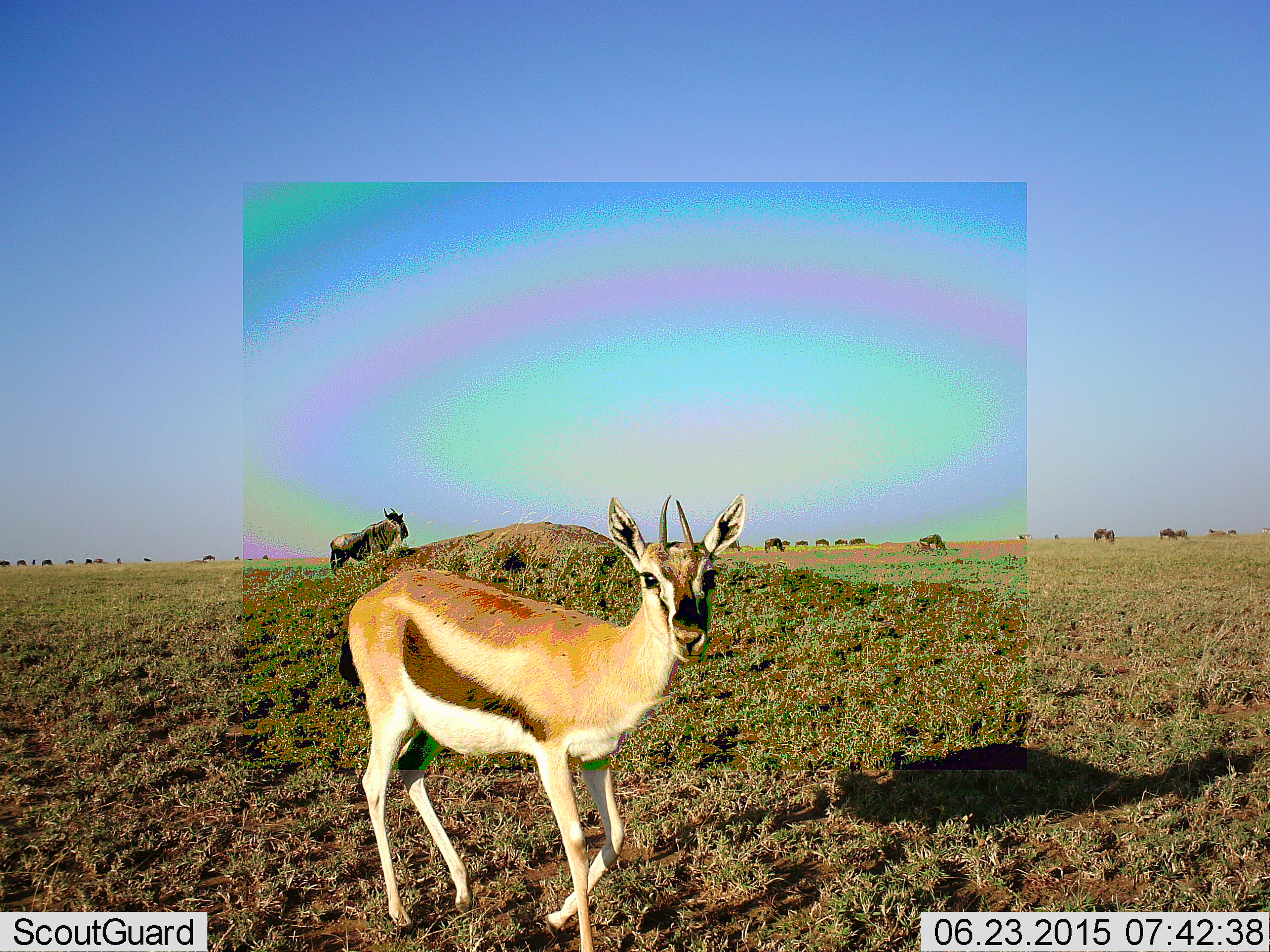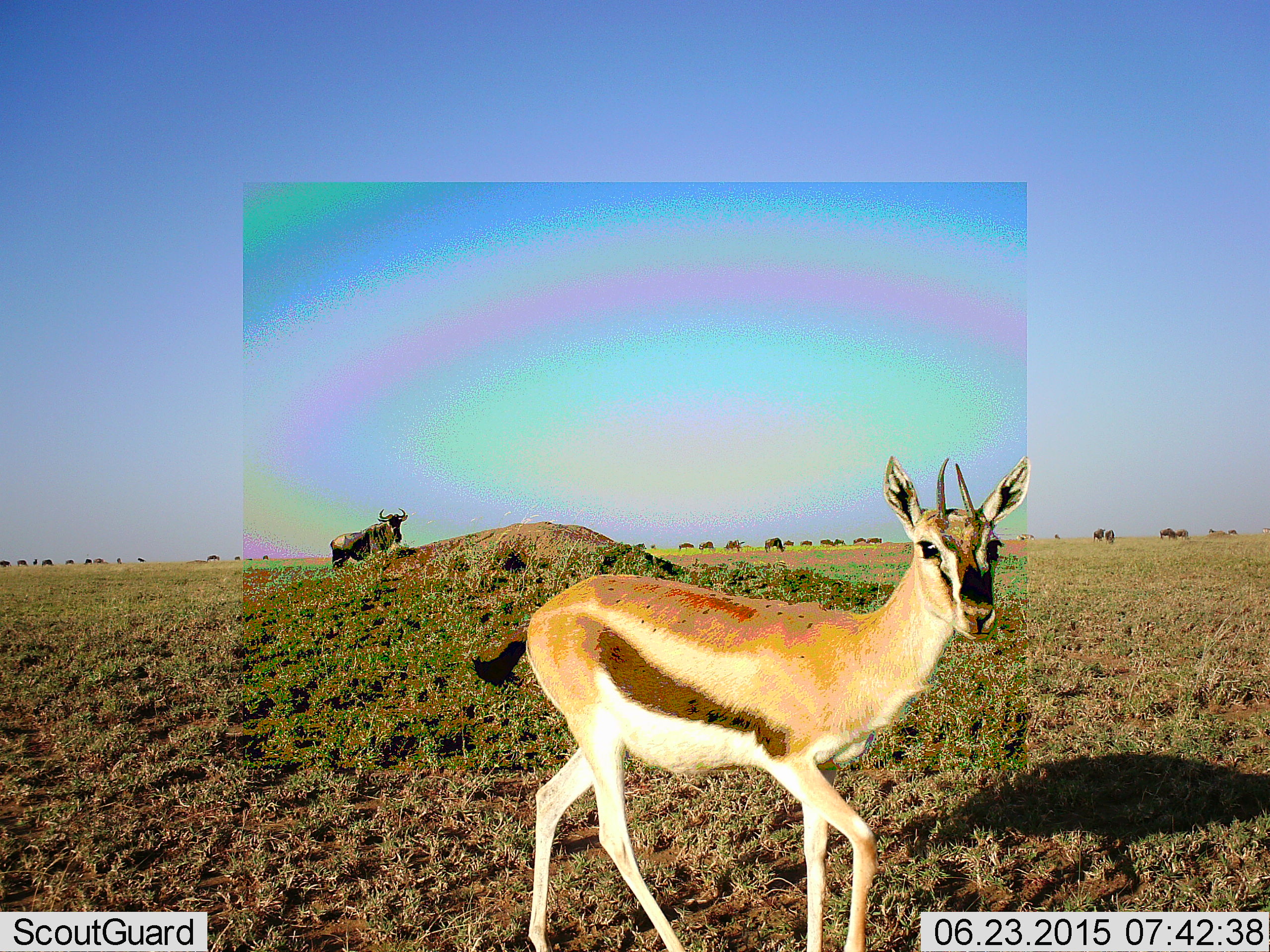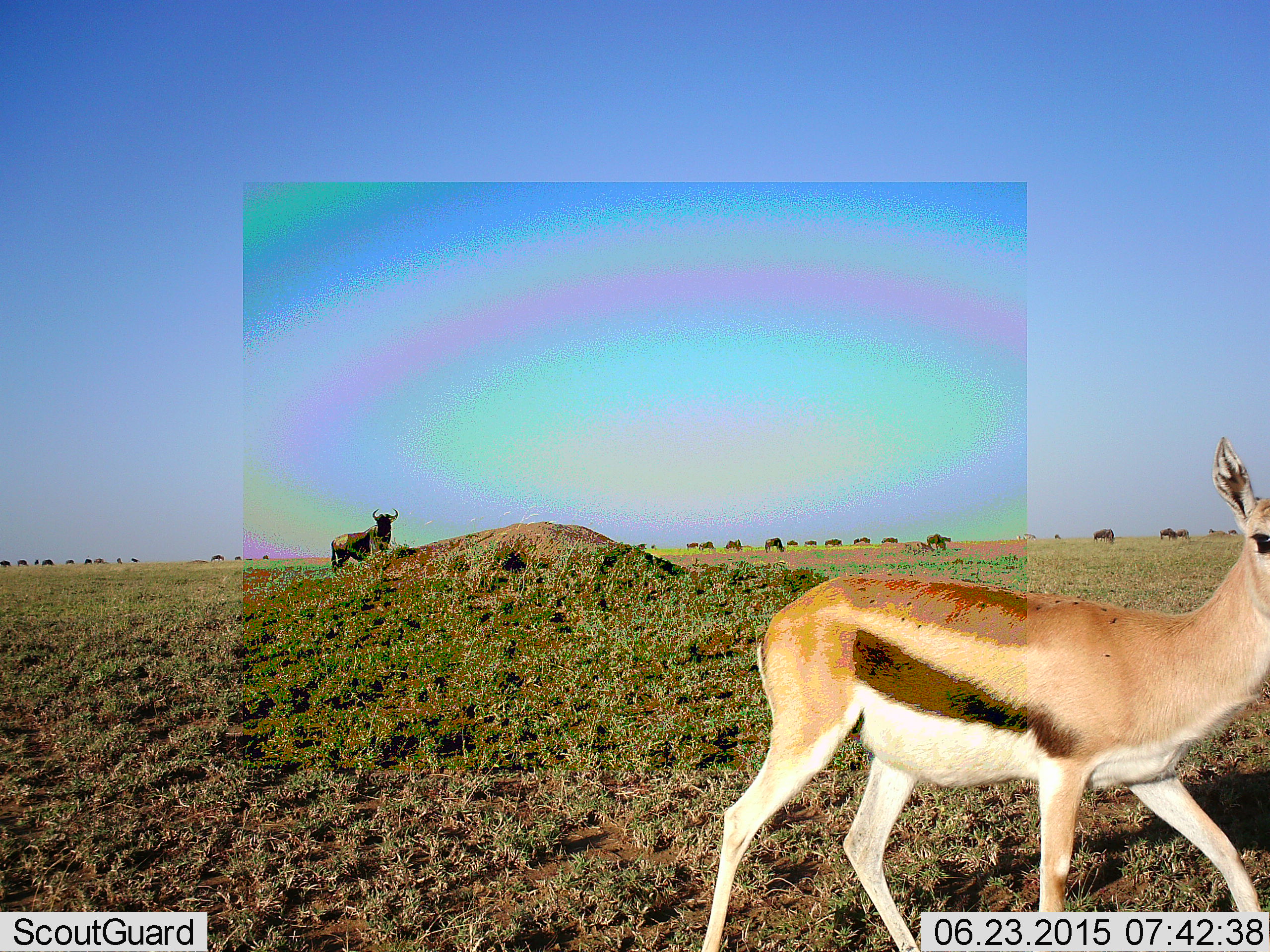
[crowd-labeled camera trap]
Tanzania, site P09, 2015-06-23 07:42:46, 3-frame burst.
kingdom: Animalia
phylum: Chordata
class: Mammalia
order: Artiodactyla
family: Bovidae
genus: Eudorcas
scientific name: Eudorcas thomsonii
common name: thomson's gazelle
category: gazellethomsons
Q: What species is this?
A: Gazellethomsons (thomson's gazelle) (Eudorcas thomsonii).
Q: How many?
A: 1.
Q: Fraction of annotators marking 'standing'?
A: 36%.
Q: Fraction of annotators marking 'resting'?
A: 0%.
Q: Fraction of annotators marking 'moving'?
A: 82%.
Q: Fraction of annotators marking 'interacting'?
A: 0%.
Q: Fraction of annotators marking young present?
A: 0%.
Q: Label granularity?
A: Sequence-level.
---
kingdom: Animalia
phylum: Chordata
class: Mammalia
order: Artiodactyla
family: Bovidae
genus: Connochaetes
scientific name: Connochaetes taurinus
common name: blue wildebeest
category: wildebeest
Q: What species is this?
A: Wildebeest (blue wildebeest) (Connochaetes taurinus).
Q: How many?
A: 11-50.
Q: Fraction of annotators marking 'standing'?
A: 90%.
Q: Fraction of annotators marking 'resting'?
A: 10%.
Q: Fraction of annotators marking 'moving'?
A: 70%.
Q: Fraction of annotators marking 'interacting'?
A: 10%.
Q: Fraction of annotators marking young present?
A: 10%.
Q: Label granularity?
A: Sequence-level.